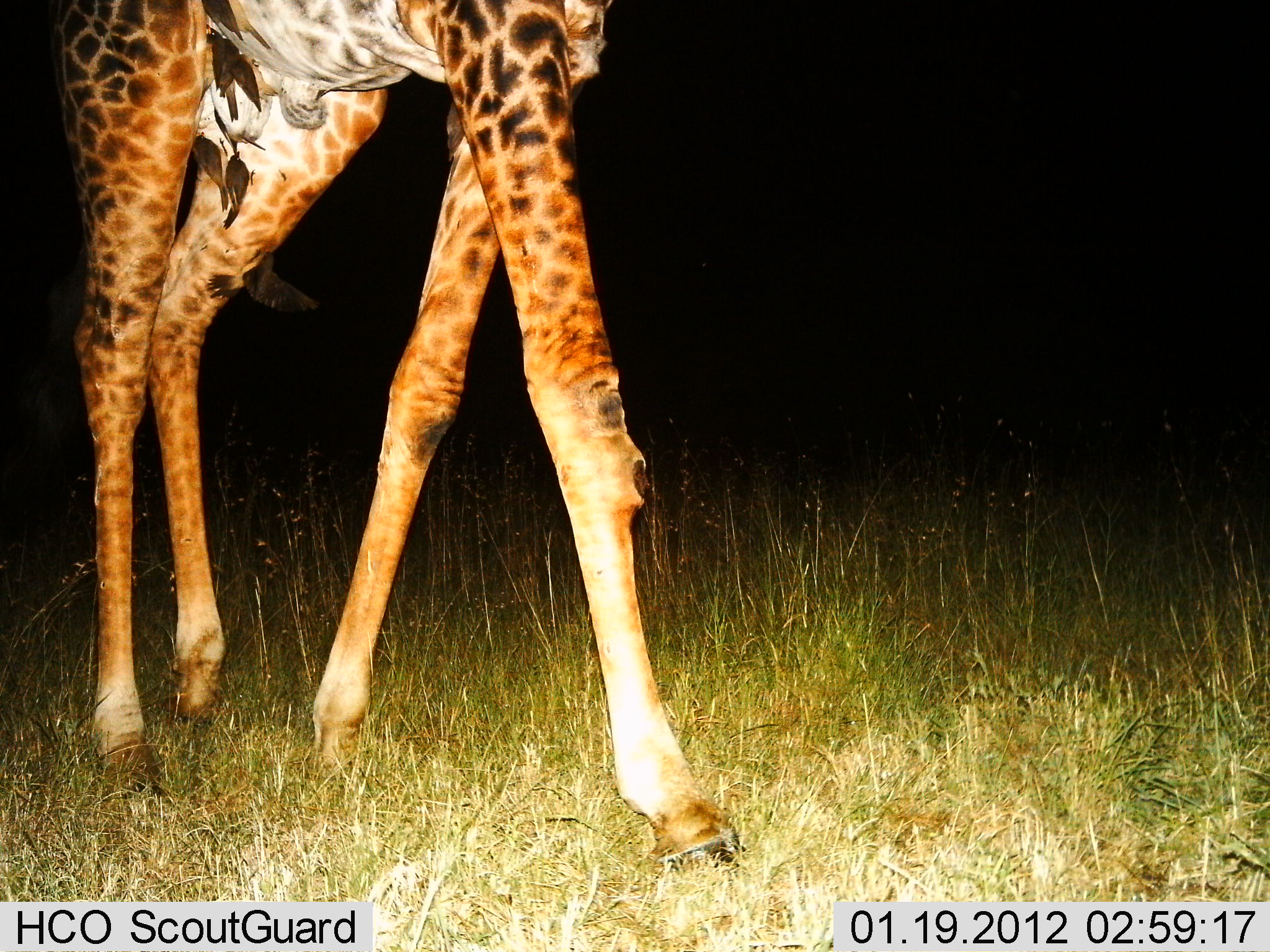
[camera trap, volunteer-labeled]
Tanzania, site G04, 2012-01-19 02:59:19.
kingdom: Animalia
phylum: Chordata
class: Mammalia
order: Artiodactyla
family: Giraffidae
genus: Giraffa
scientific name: Giraffa camelopardalis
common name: giraffe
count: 1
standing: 4%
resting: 0%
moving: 92%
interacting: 0%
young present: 0%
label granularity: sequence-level